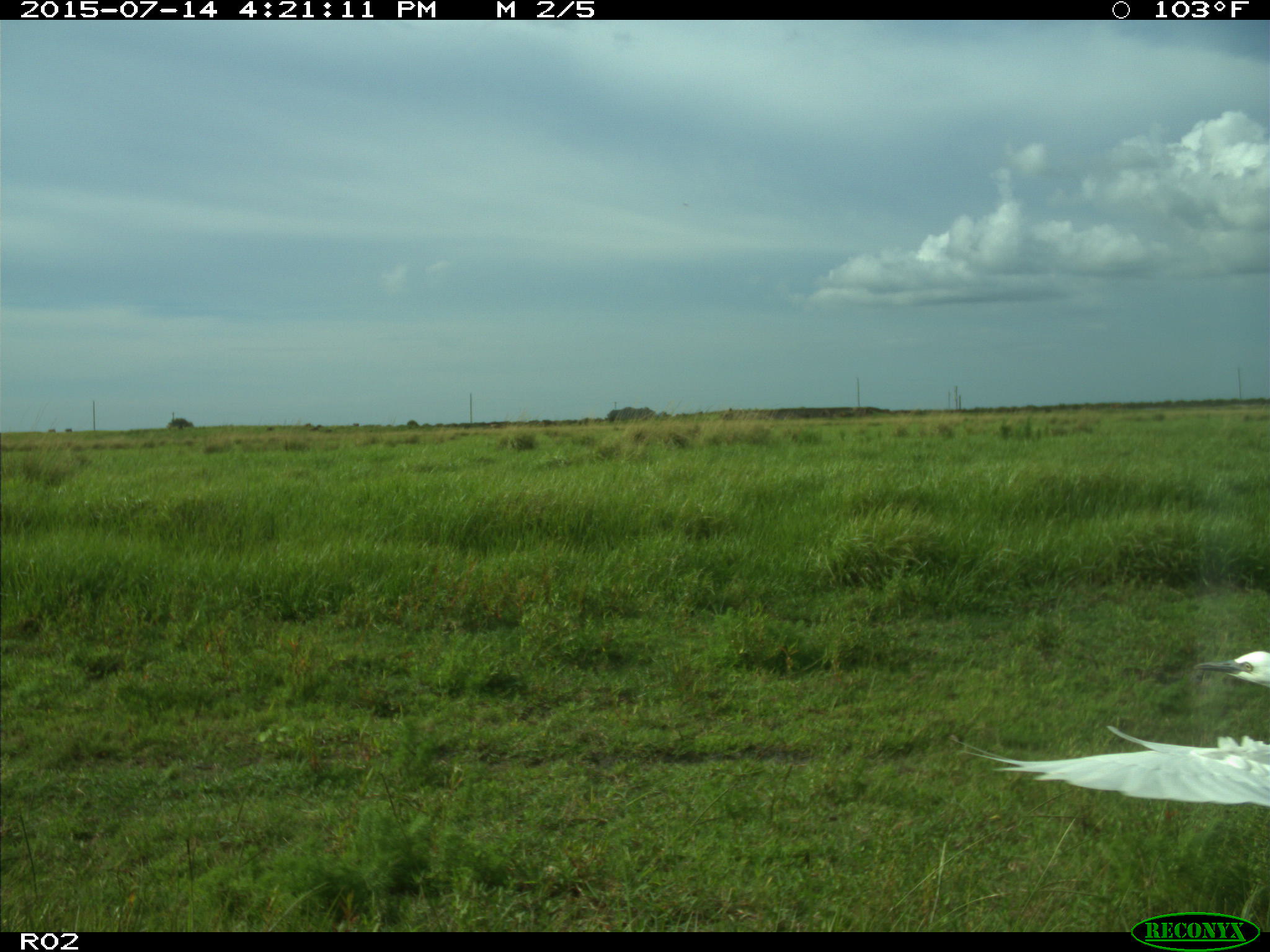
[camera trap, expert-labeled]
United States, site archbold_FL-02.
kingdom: Animalia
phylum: Chordata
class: Mammalia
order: Artiodactyla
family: Bovidae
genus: Bos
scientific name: Bos taurus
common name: domestic cow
Bos taurus (domestic cow).